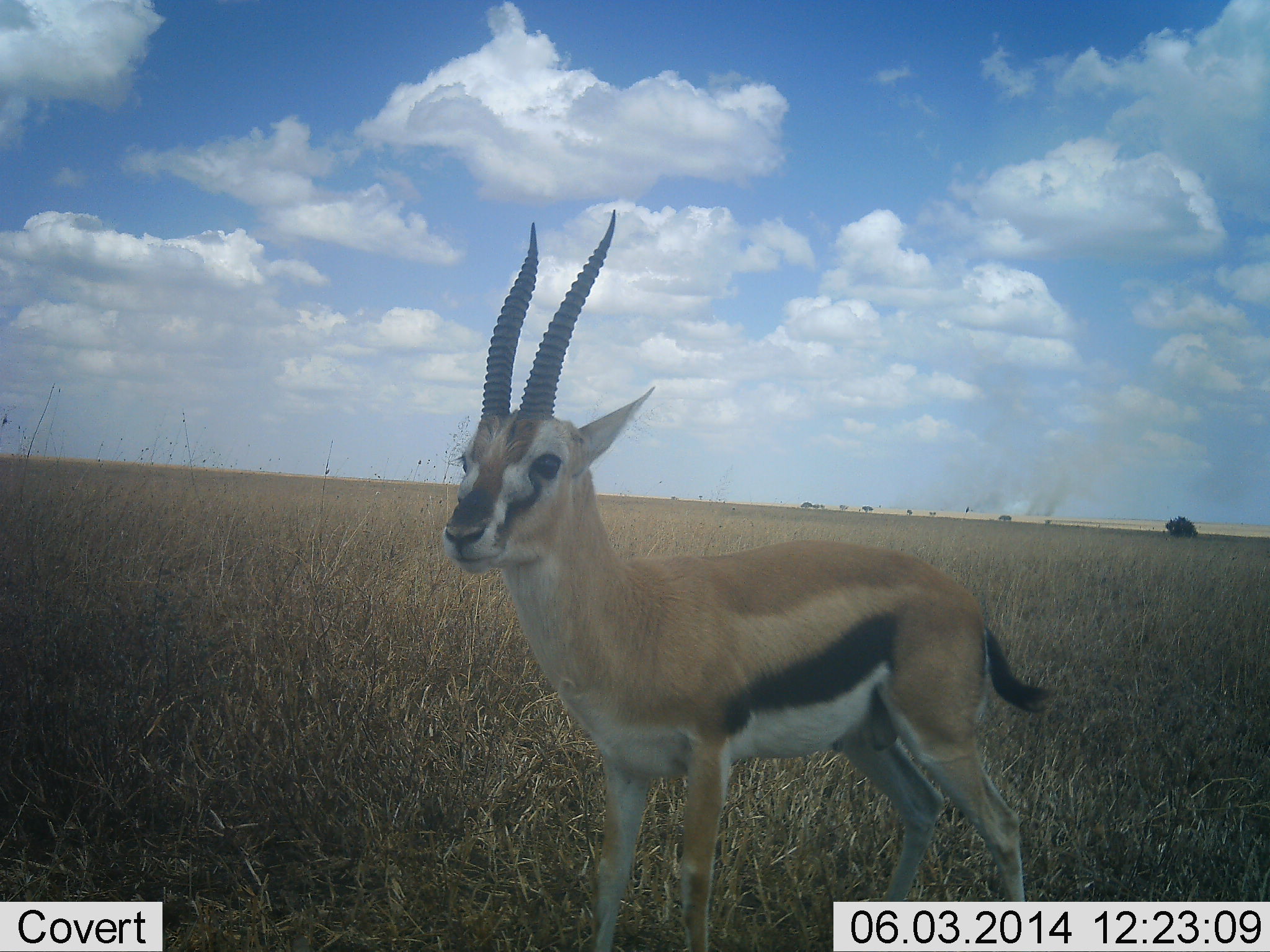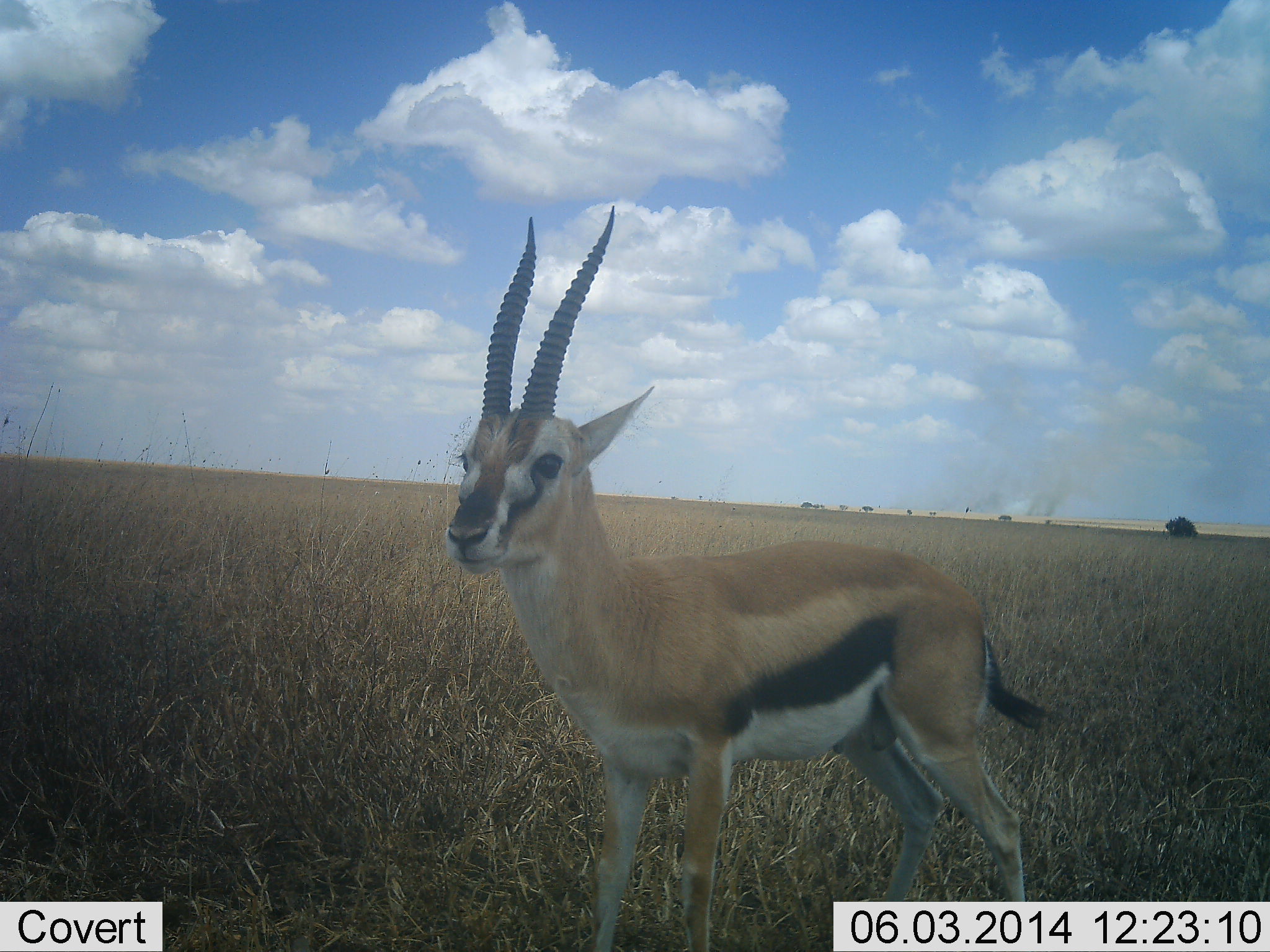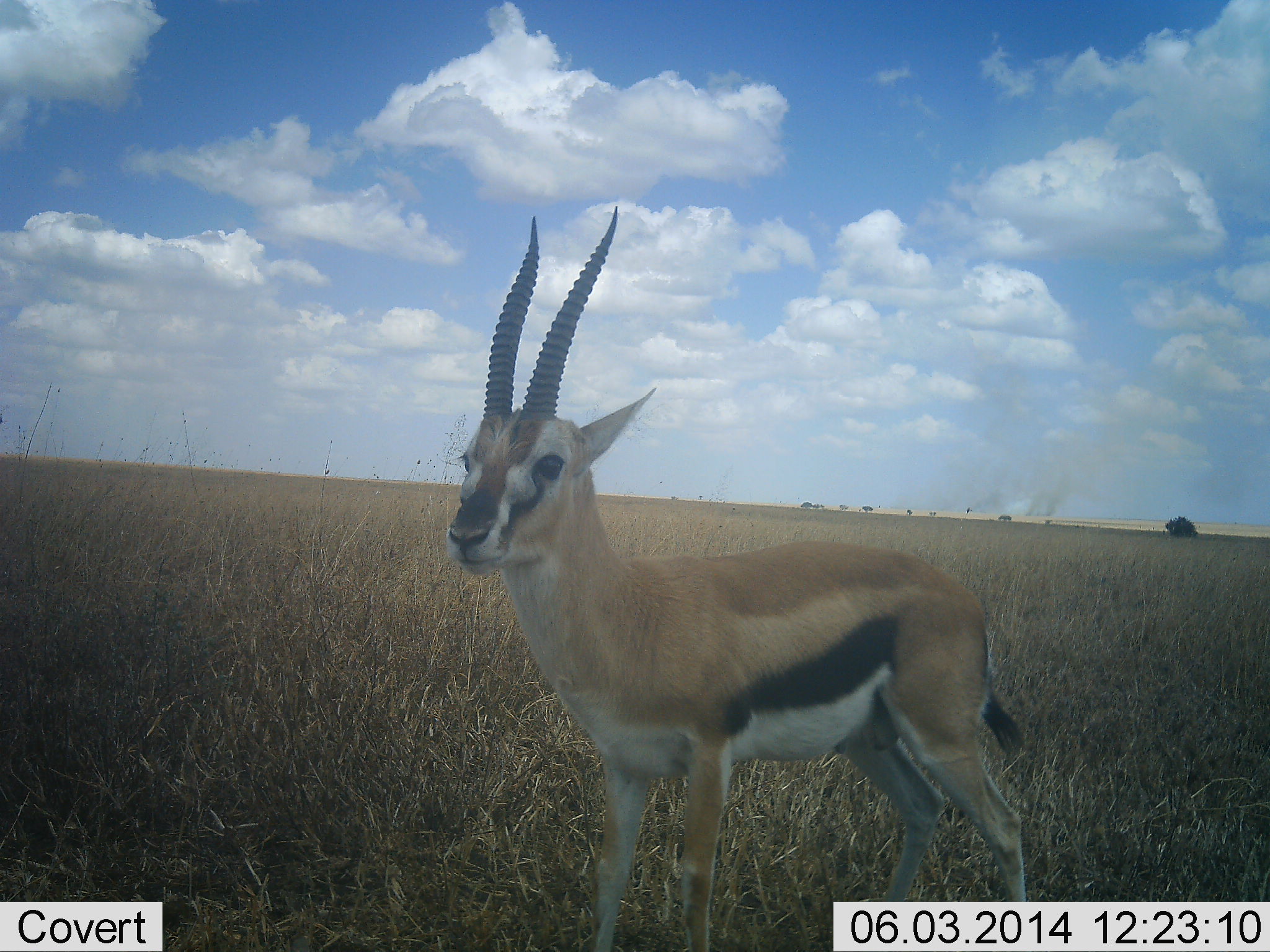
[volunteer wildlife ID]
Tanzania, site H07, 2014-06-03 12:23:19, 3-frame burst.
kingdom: Animalia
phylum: Chordata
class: Mammalia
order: Artiodactyla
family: Bovidae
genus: Eudorcas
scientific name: Eudorcas thomsonii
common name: thomson's gazelle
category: gazellethomsons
Gazellethomsons (thomson's gazelle) (Eudorcas thomsonii), count 1. Behavior (volunteer vote fractions): standing 100%, resting 0%, moving 0%, interacting 10%. Young present (vote fraction): 0%. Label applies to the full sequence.